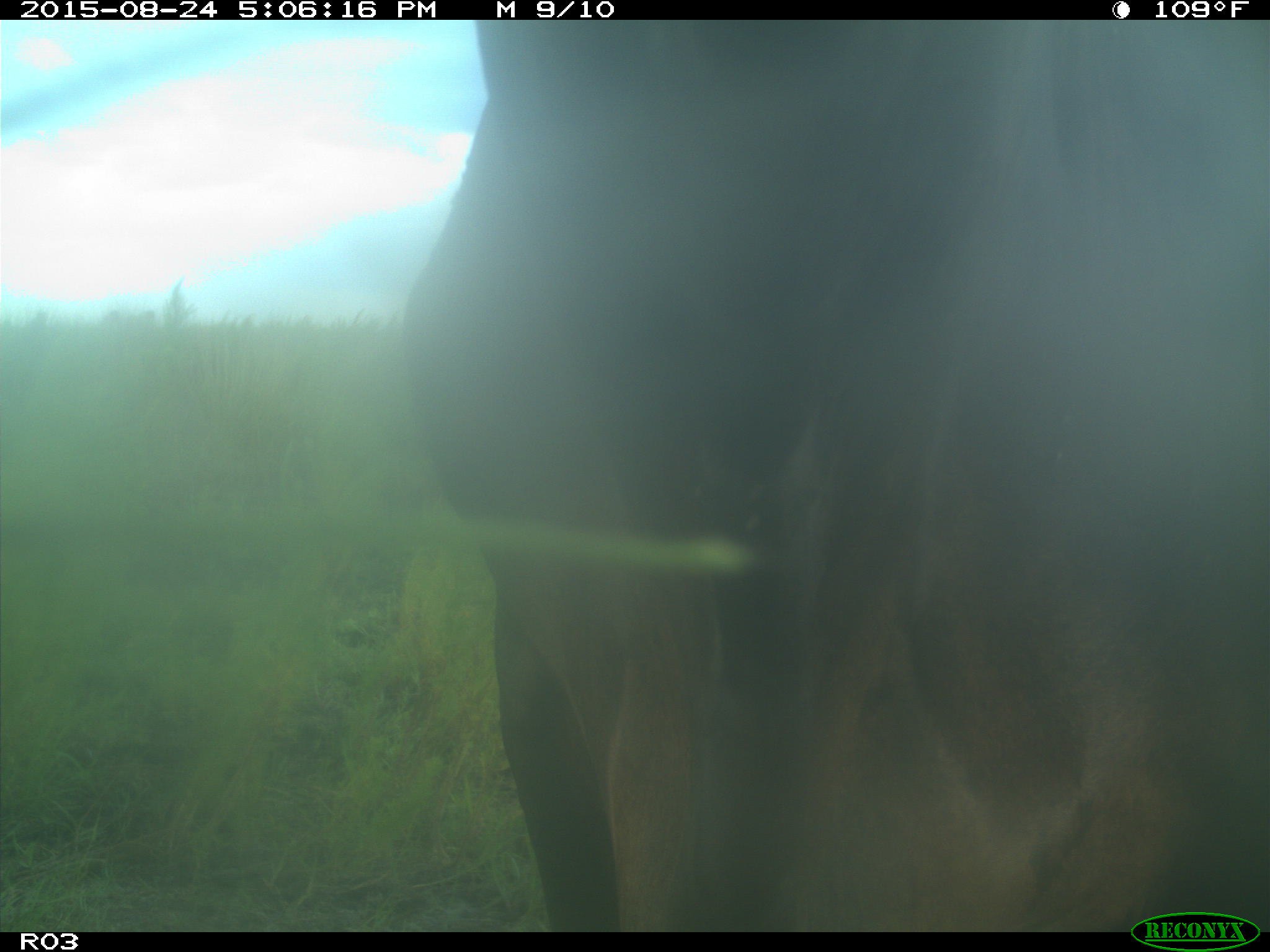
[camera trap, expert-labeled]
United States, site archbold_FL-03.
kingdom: Animalia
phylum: Chordata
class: Mammalia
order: Artiodactyla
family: Bovidae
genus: Bos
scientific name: Bos taurus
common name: domestic cow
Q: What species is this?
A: Bos taurus (domestic cow).